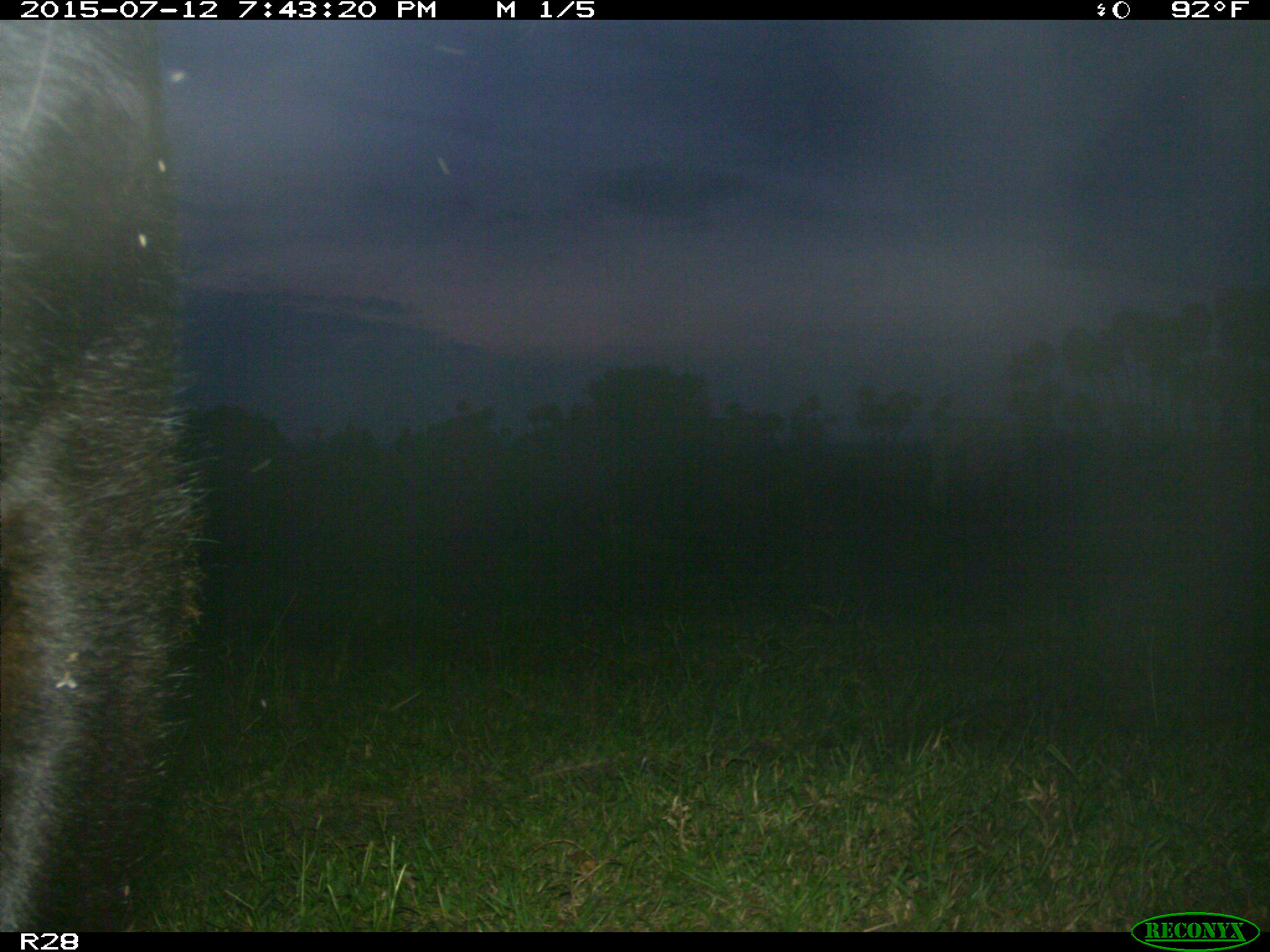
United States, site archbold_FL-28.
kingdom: Animalia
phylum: Chordata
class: Mammalia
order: Artiodactyla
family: Bovidae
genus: Bos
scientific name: Bos taurus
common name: domestic cow